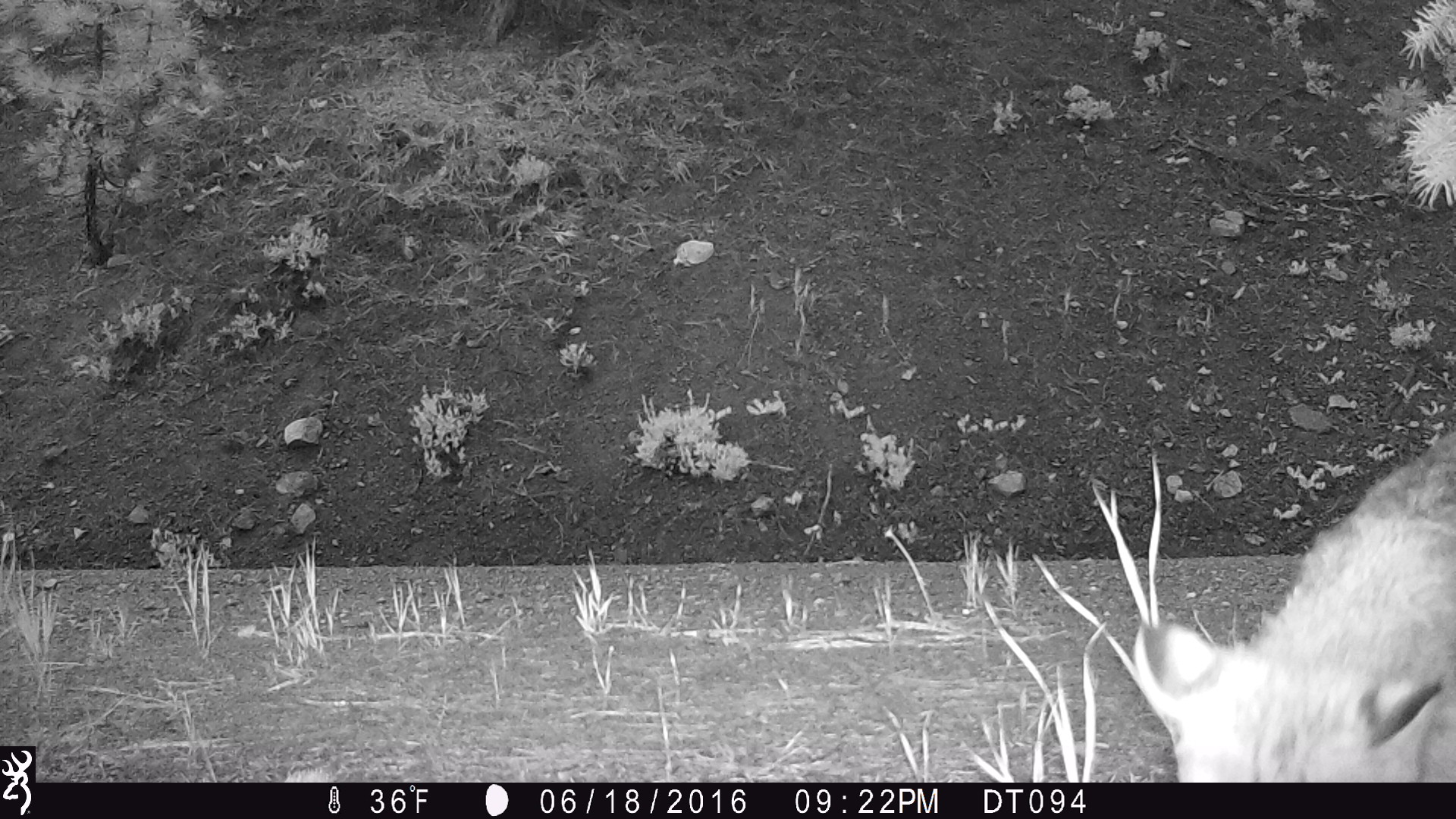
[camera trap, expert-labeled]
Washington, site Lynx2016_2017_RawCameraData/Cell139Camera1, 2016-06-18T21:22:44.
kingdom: Animalia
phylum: Chordata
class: Mammalia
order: Carnivora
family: Felidae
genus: Lynx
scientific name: Lynx rufus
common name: bobcat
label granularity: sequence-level